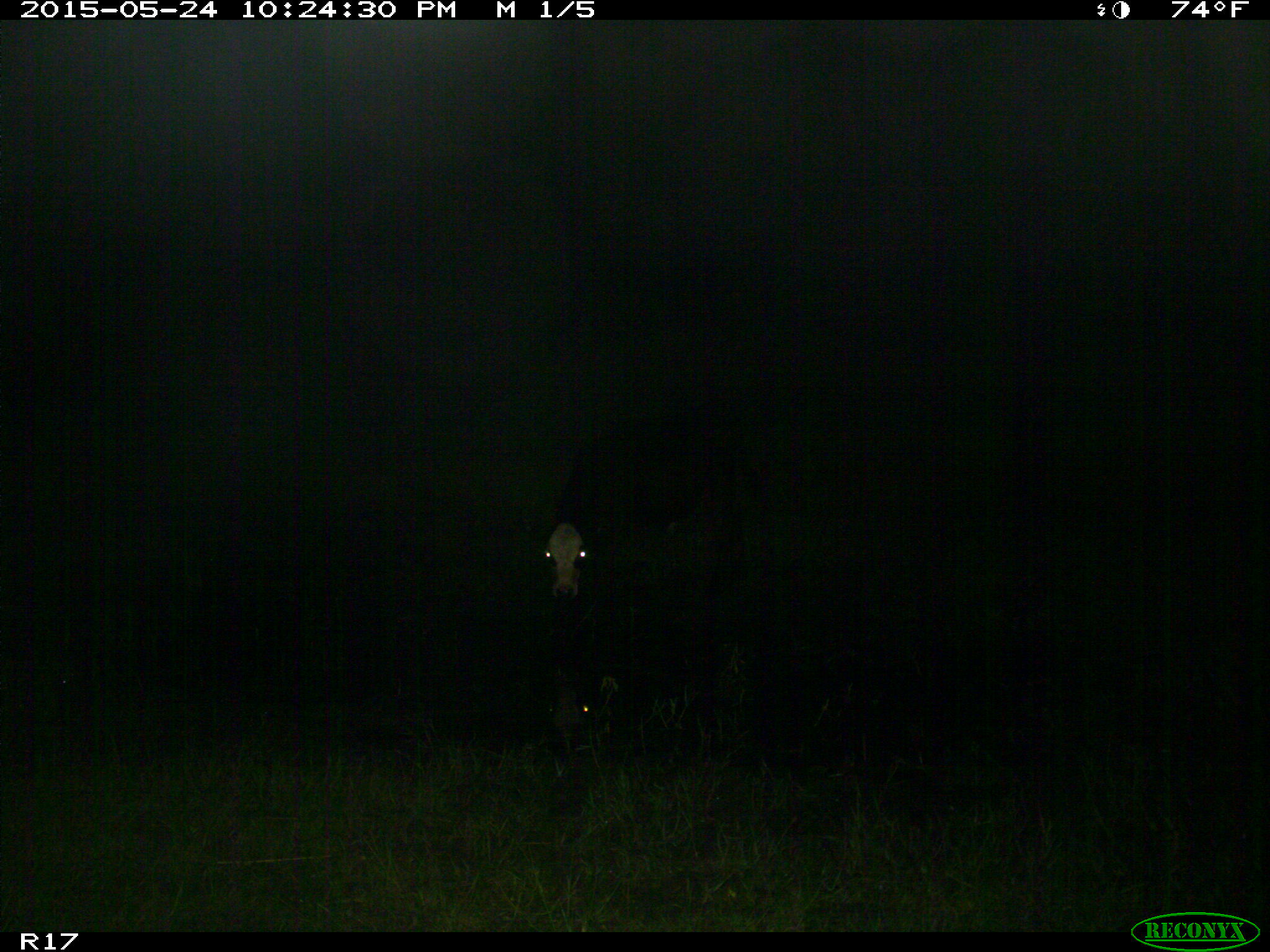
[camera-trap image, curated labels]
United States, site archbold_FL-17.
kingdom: Animalia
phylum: Chordata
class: Mammalia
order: Artiodactyla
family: Bovidae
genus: Bos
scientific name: Bos taurus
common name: domestic cow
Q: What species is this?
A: Bos taurus (domestic cow).